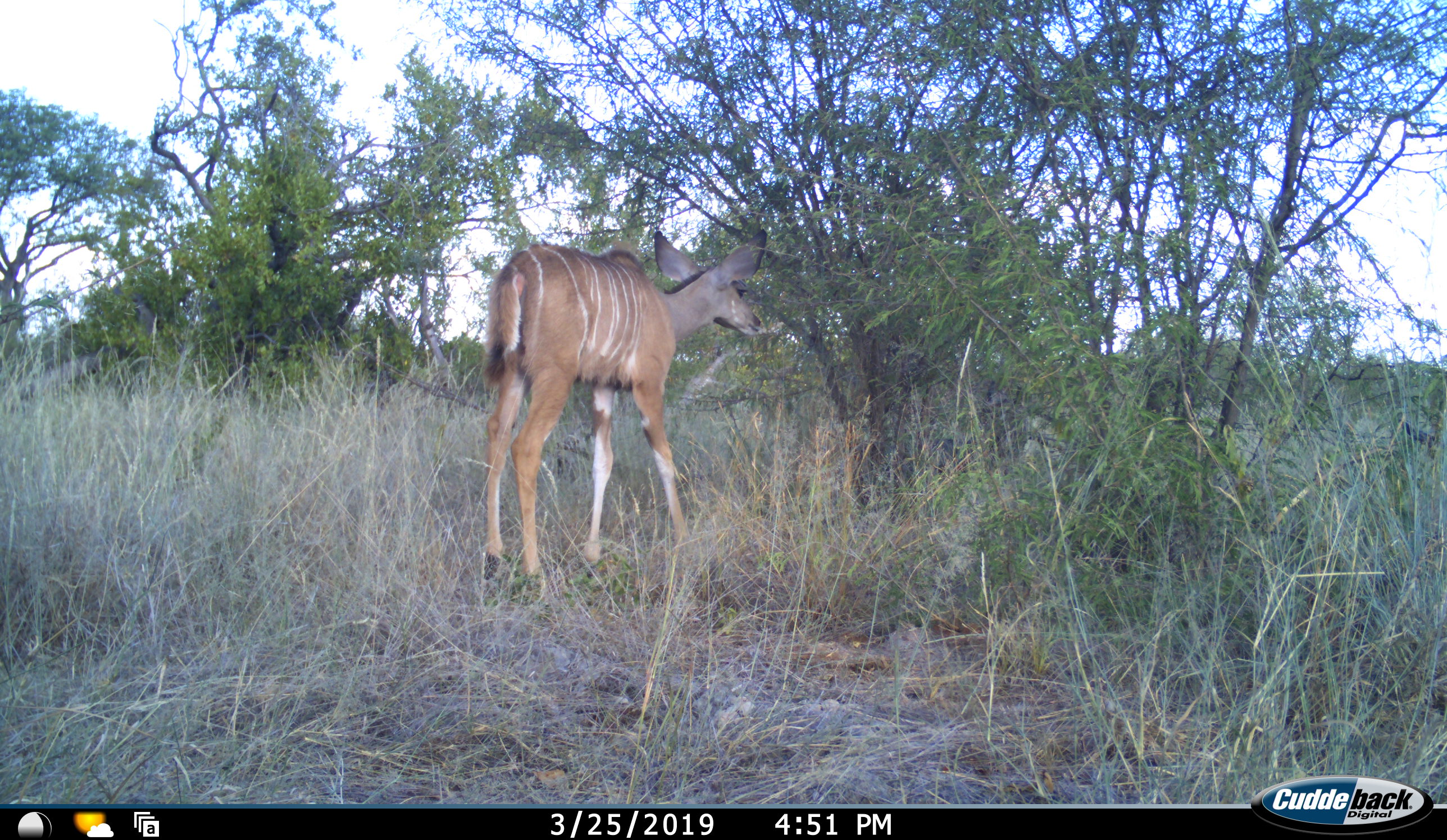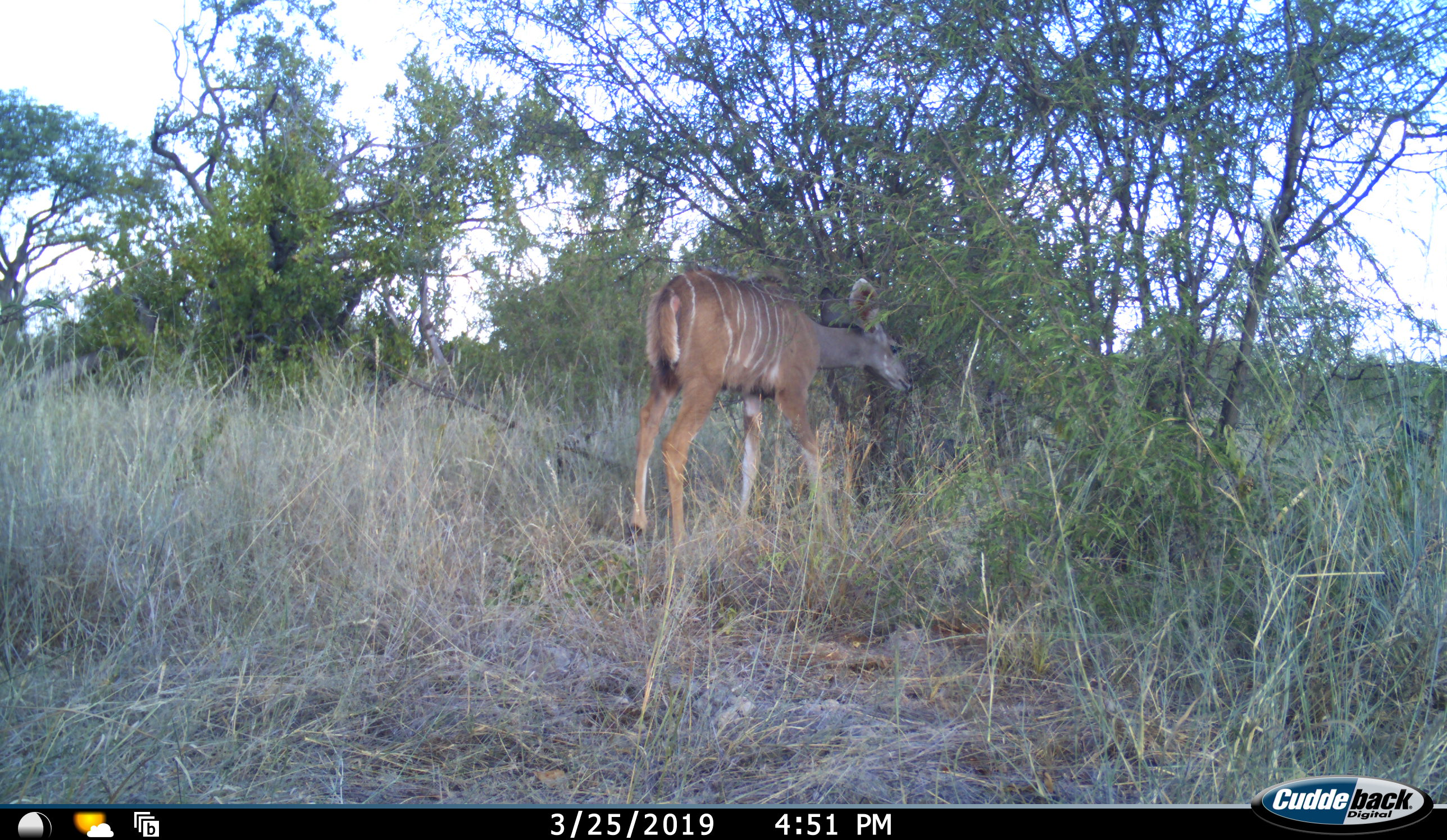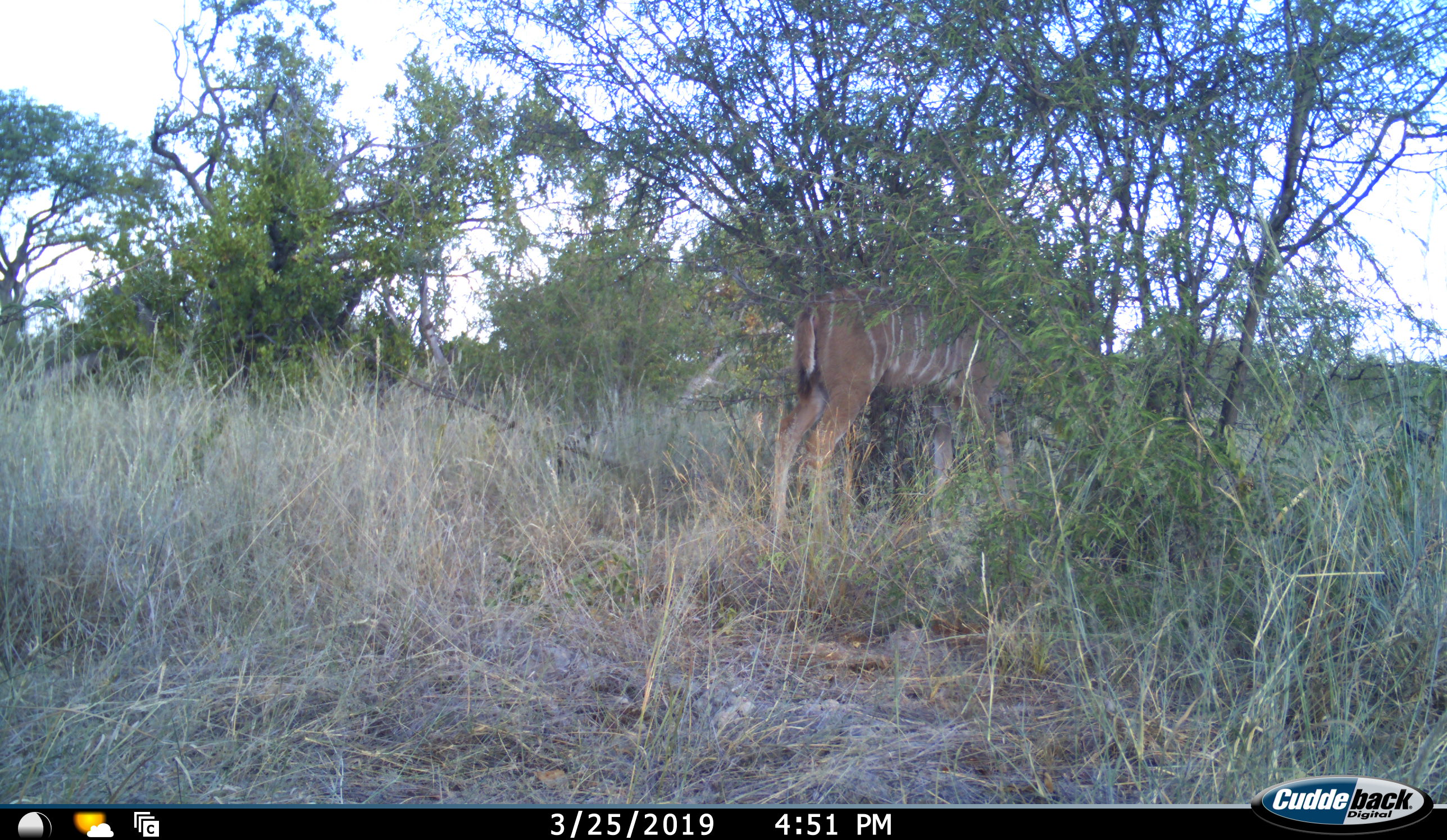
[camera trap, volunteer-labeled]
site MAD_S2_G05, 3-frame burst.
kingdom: Animalia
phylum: Chordata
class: Mammalia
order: Artiodactyla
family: Bovidae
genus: Tragelaphus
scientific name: Tragelaphus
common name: kudu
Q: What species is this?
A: Kudu (Tragelaphus).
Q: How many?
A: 1.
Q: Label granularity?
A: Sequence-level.